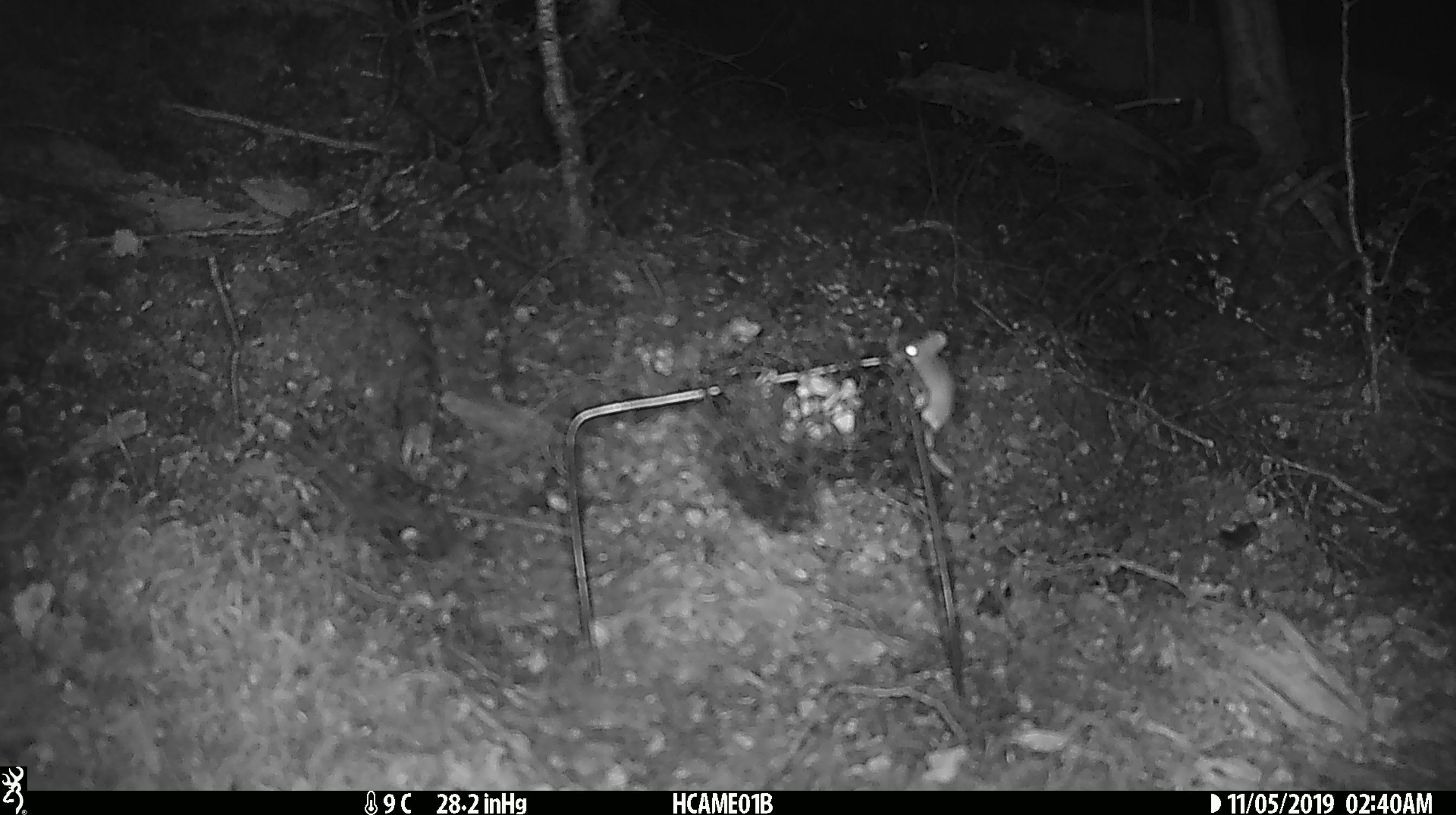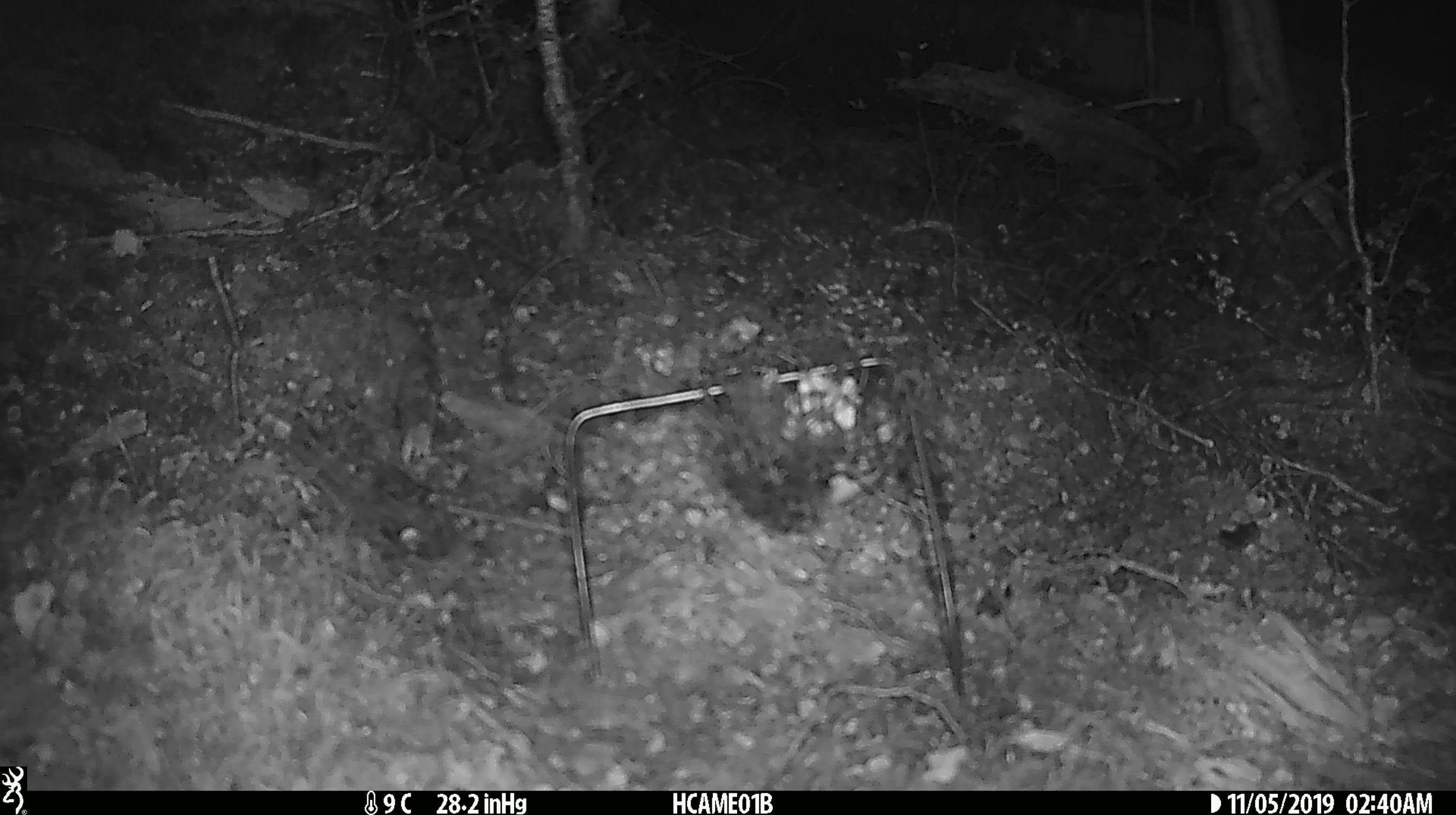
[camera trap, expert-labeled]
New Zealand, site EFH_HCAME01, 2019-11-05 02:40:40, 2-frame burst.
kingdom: Animalia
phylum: Chordata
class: Mammalia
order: Rodentia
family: Muridae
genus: Mus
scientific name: Mus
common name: mouse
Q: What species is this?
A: Mouse (Mus).